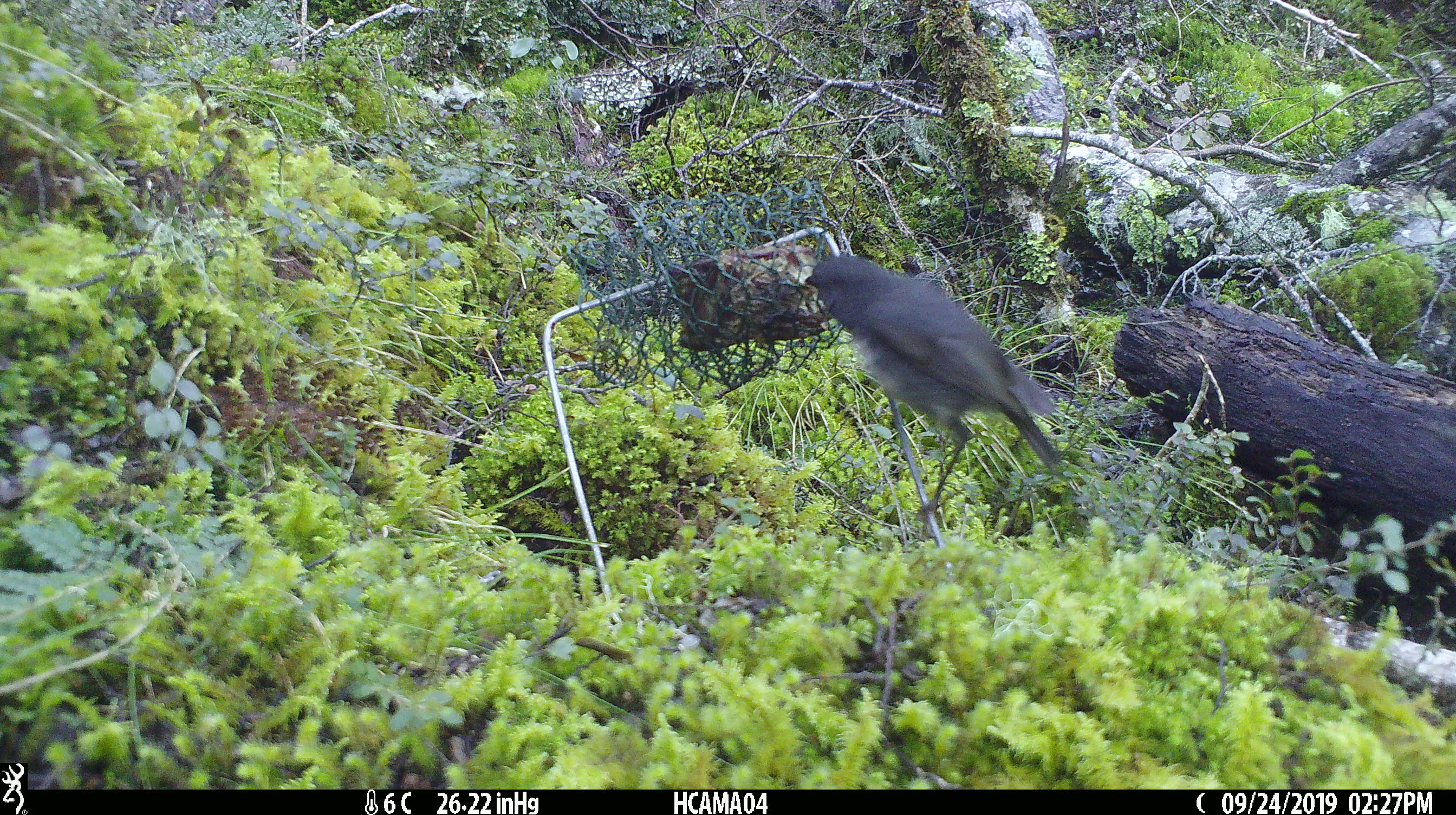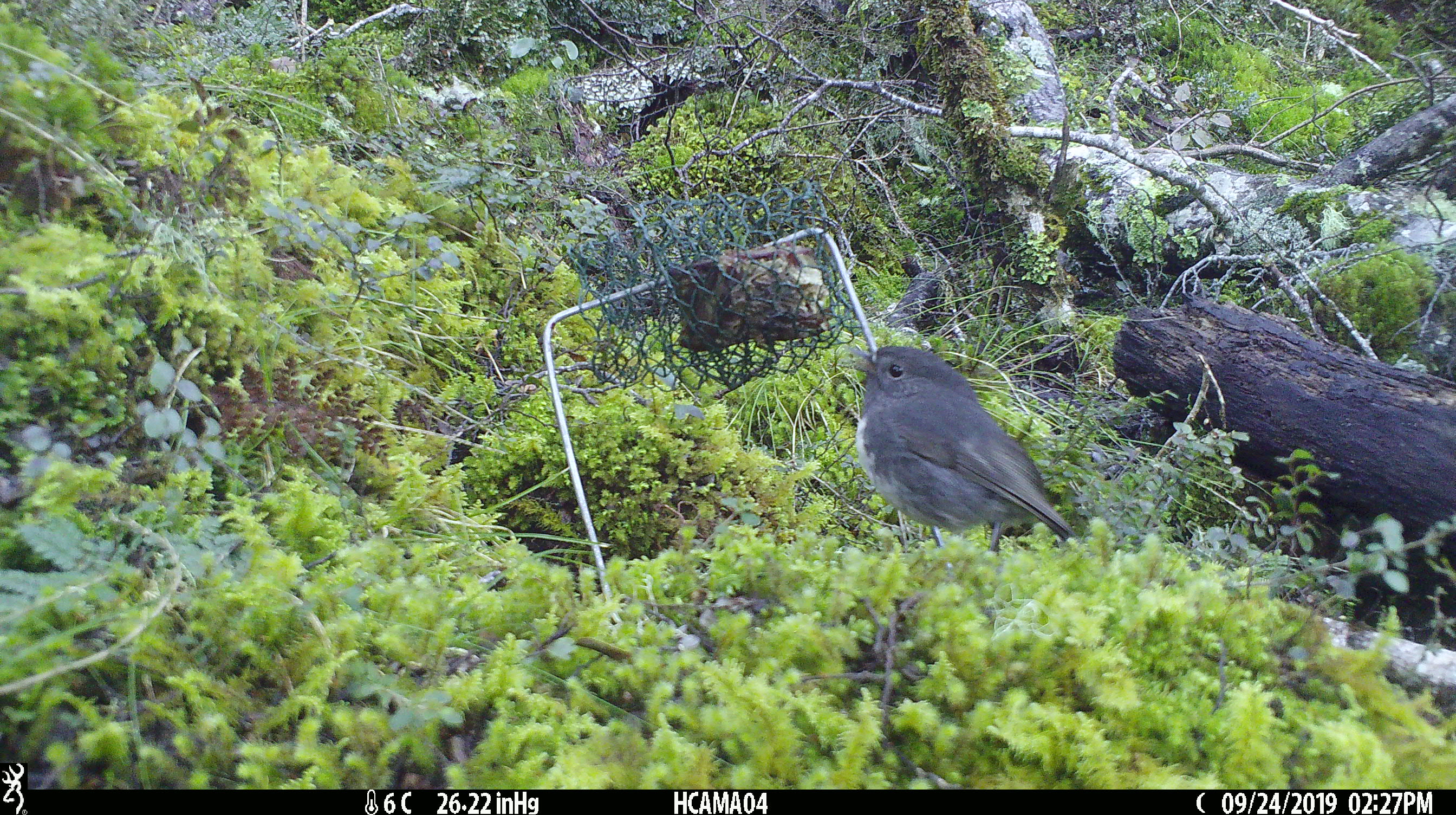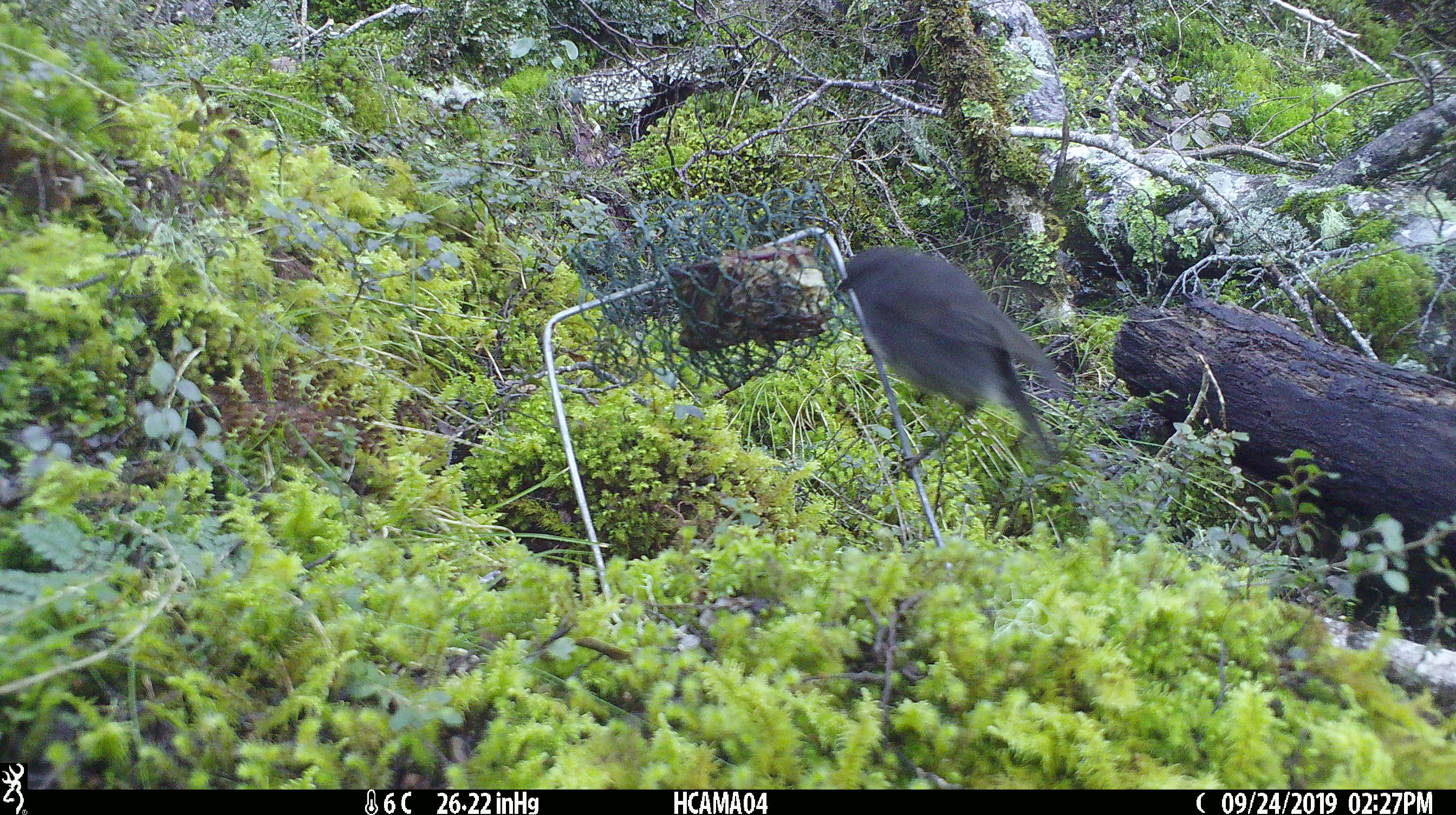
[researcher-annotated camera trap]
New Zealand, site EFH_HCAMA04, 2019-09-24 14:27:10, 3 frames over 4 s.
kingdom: Animalia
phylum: Chordata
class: Aves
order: Passeriformes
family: Petroicidae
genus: Petroica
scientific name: Petroica australis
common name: new zealand robin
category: robin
Robin (new zealand robin) (Petroica australis).